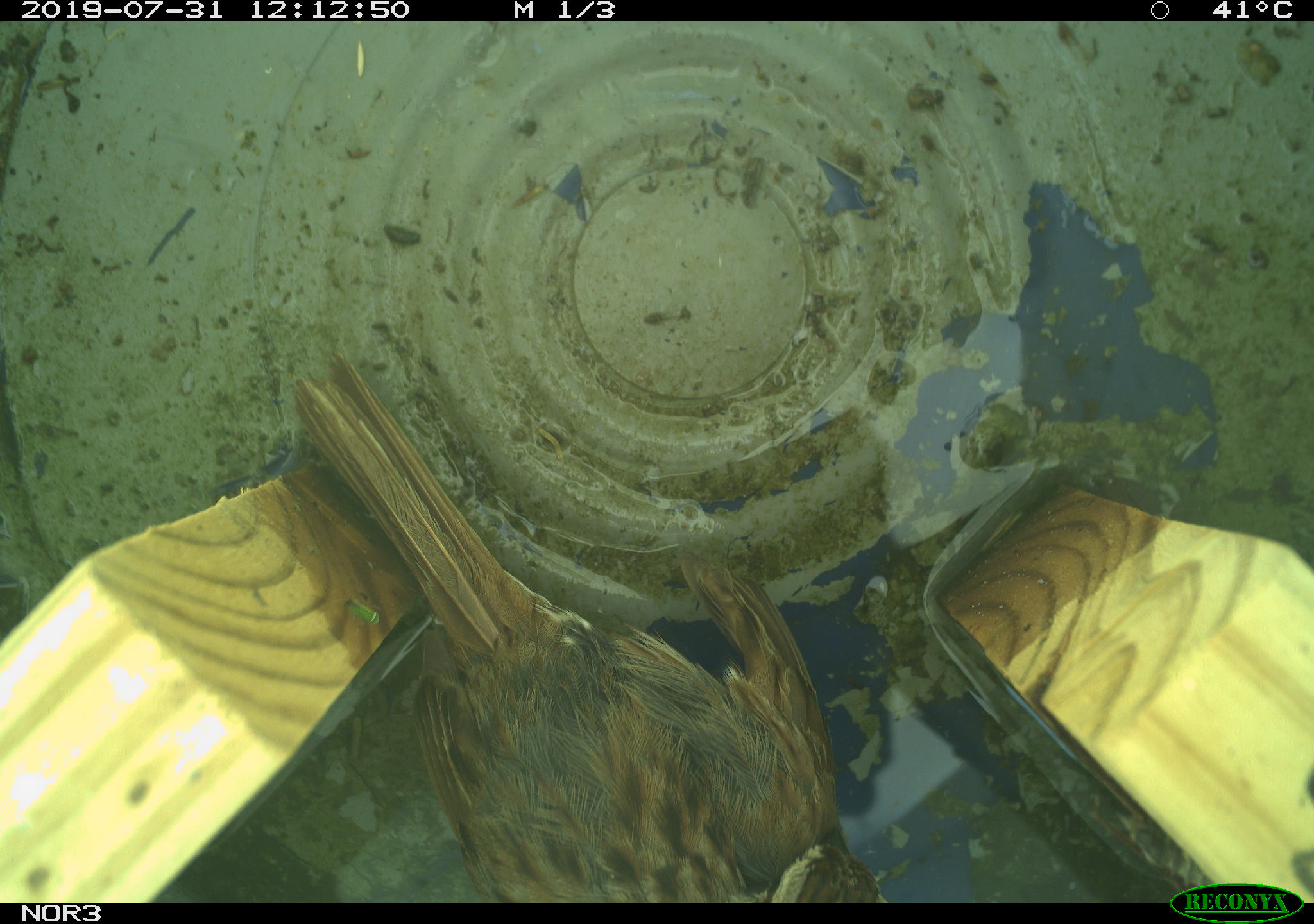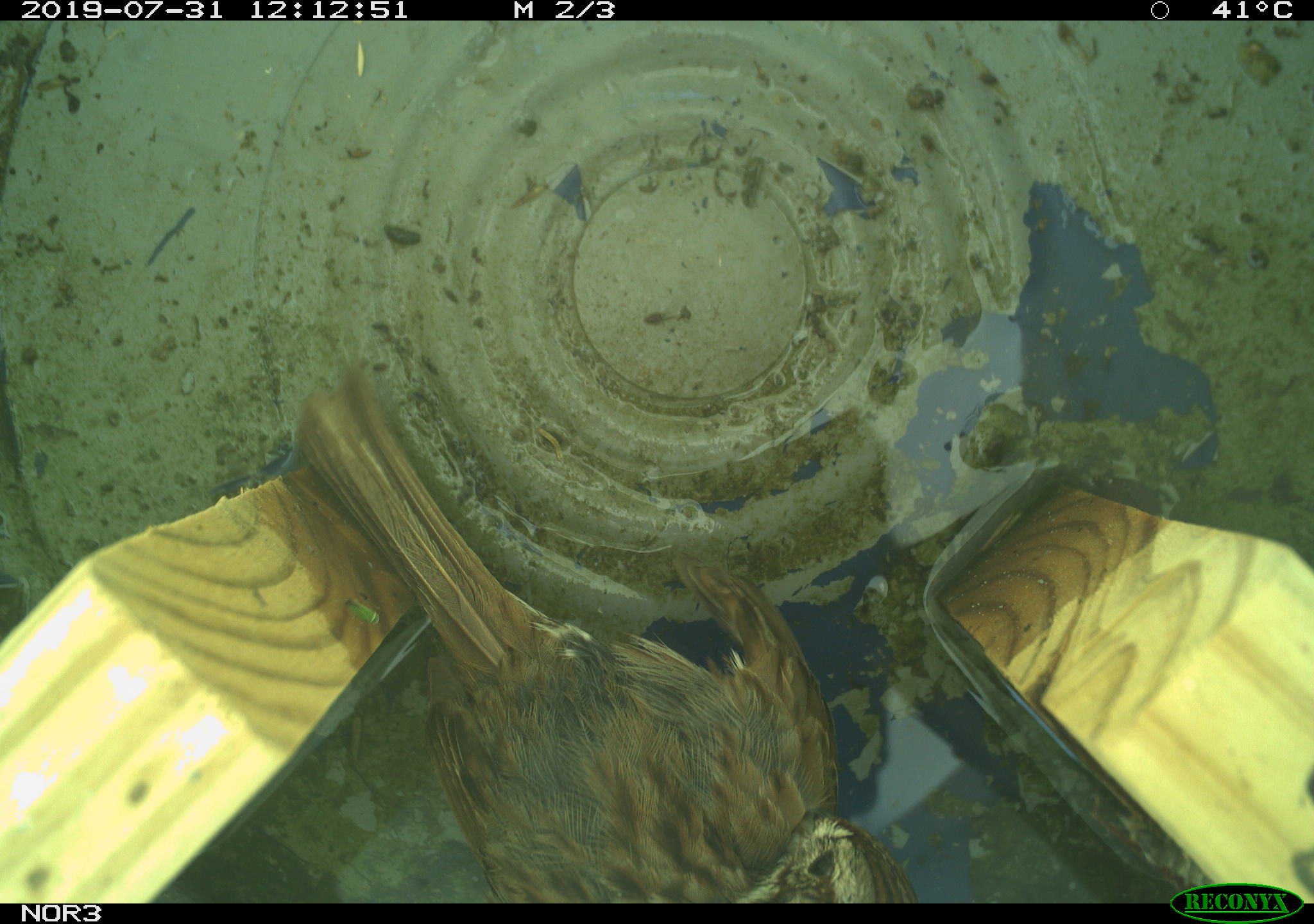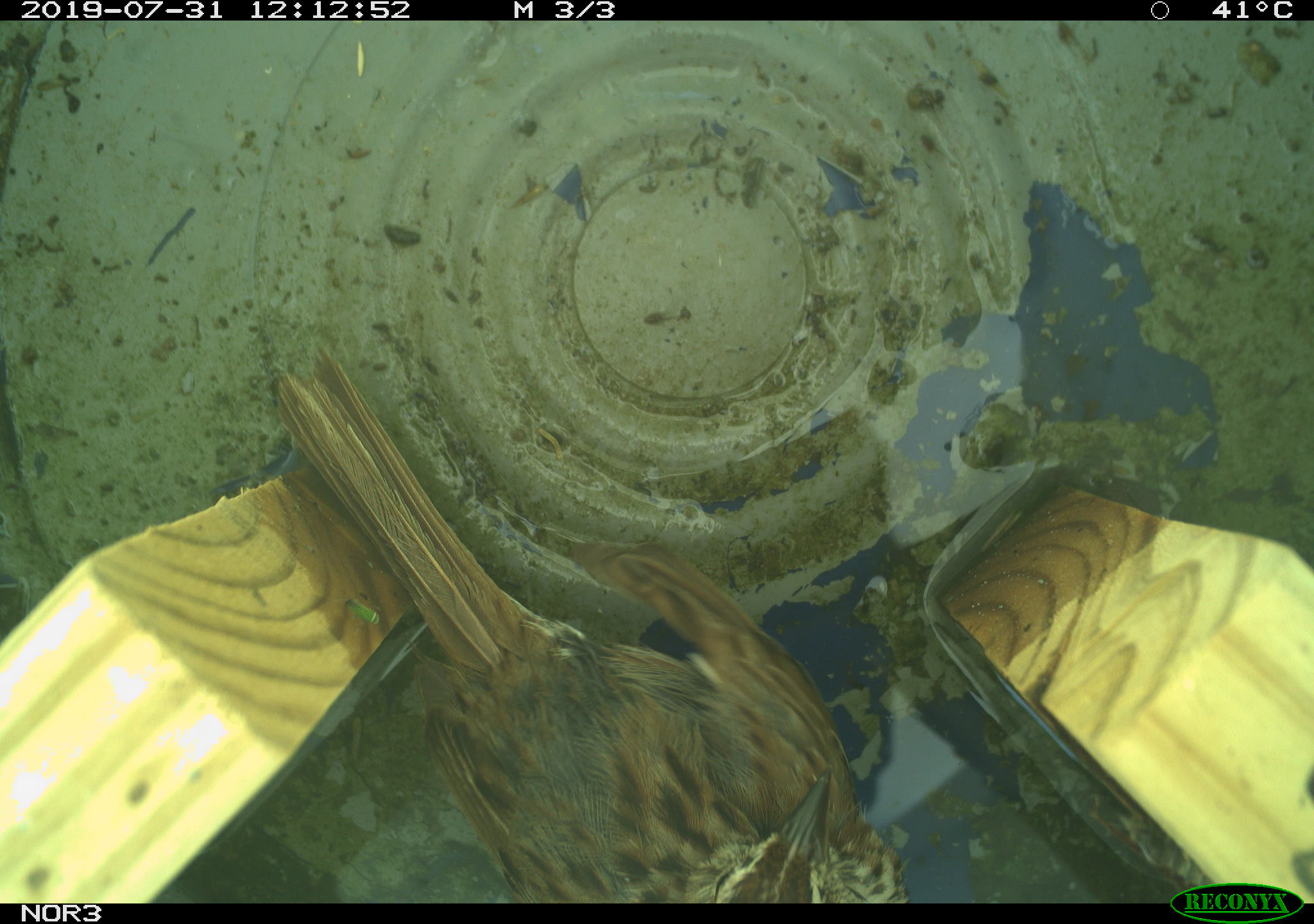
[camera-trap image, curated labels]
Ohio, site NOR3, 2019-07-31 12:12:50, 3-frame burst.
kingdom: Animalia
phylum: Chordata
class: Aves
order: Passeriformes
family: Passerellidae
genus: Melospiza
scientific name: Melospiza melodia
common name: song sparrow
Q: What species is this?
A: Song sparrow (Melospiza melodia).